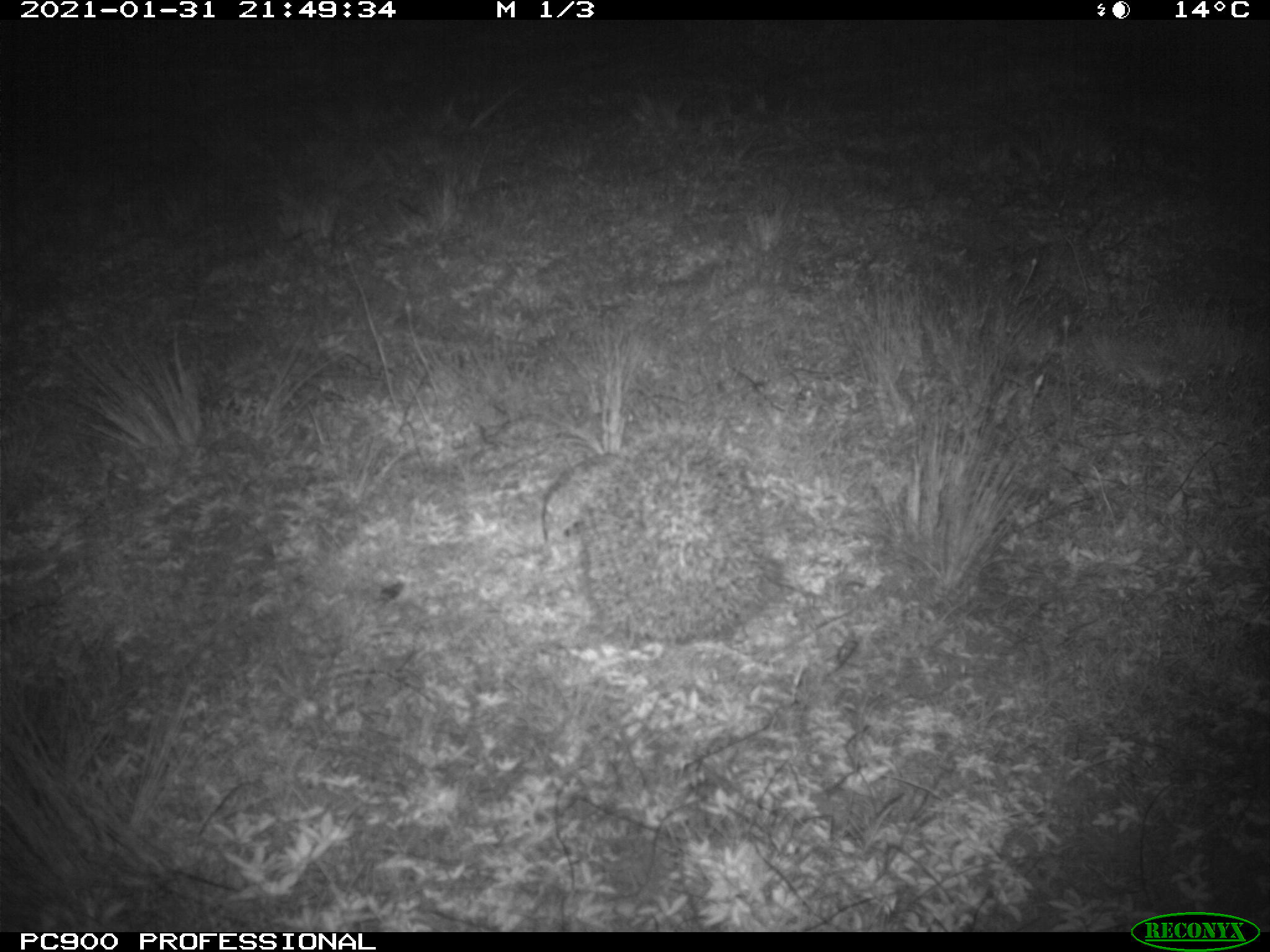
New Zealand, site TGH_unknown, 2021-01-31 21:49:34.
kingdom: Animalia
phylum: Chordata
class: Mammalia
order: Eulipotyphla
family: Erinaceidae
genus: Erinaceus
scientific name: Erinaceus europaeus europaeus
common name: european hedgehog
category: hedgehog